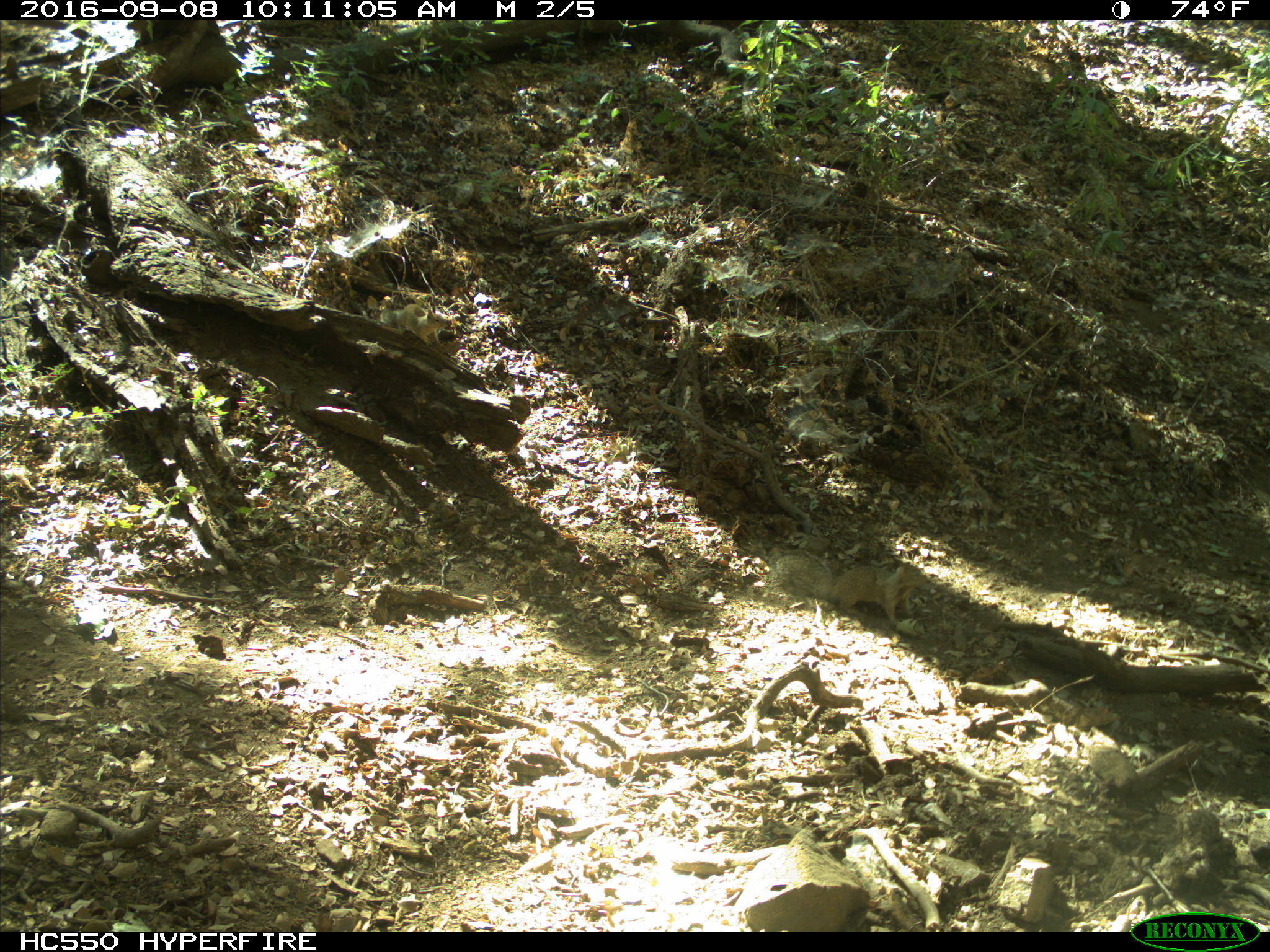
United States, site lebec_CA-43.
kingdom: Animalia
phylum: Chordata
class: Mammalia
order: Rodentia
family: Sciuridae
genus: Otospermophilus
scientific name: Otospermophilus beecheyi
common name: california ground squirrel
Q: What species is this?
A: Otospermophilus beecheyi (california ground squirrel).